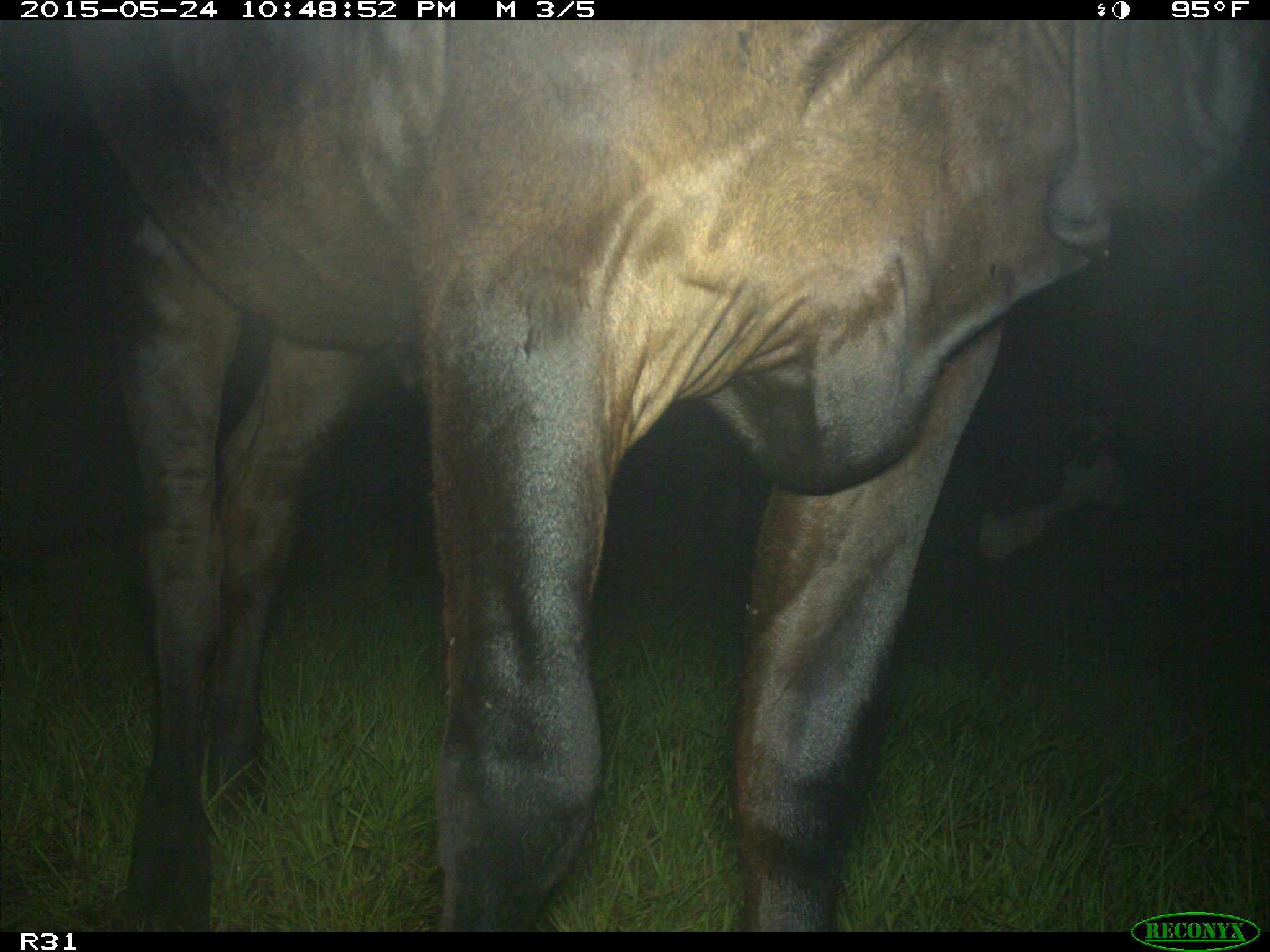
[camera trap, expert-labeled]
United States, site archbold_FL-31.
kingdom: Animalia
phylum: Chordata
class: Mammalia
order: Artiodactyla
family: Bovidae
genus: Bos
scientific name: Bos taurus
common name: domestic cow